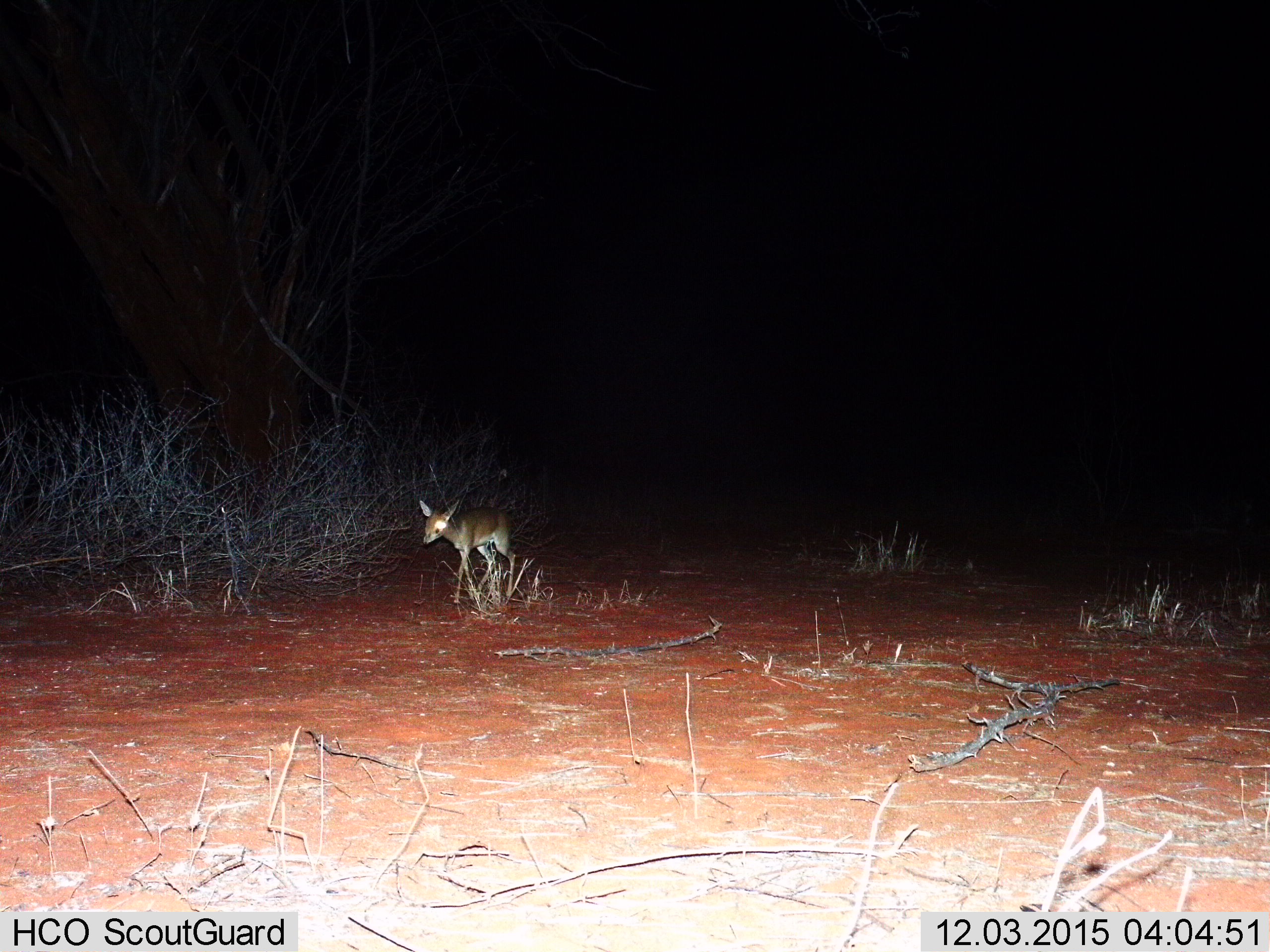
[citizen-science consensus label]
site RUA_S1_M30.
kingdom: Animalia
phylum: Chordata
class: Mammalia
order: Artiodactyla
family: Bovidae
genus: Madoqua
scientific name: Madoqua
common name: dik-dik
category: dikdik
Dikdik (dik-dik) (Madoqua), count 1. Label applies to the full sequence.